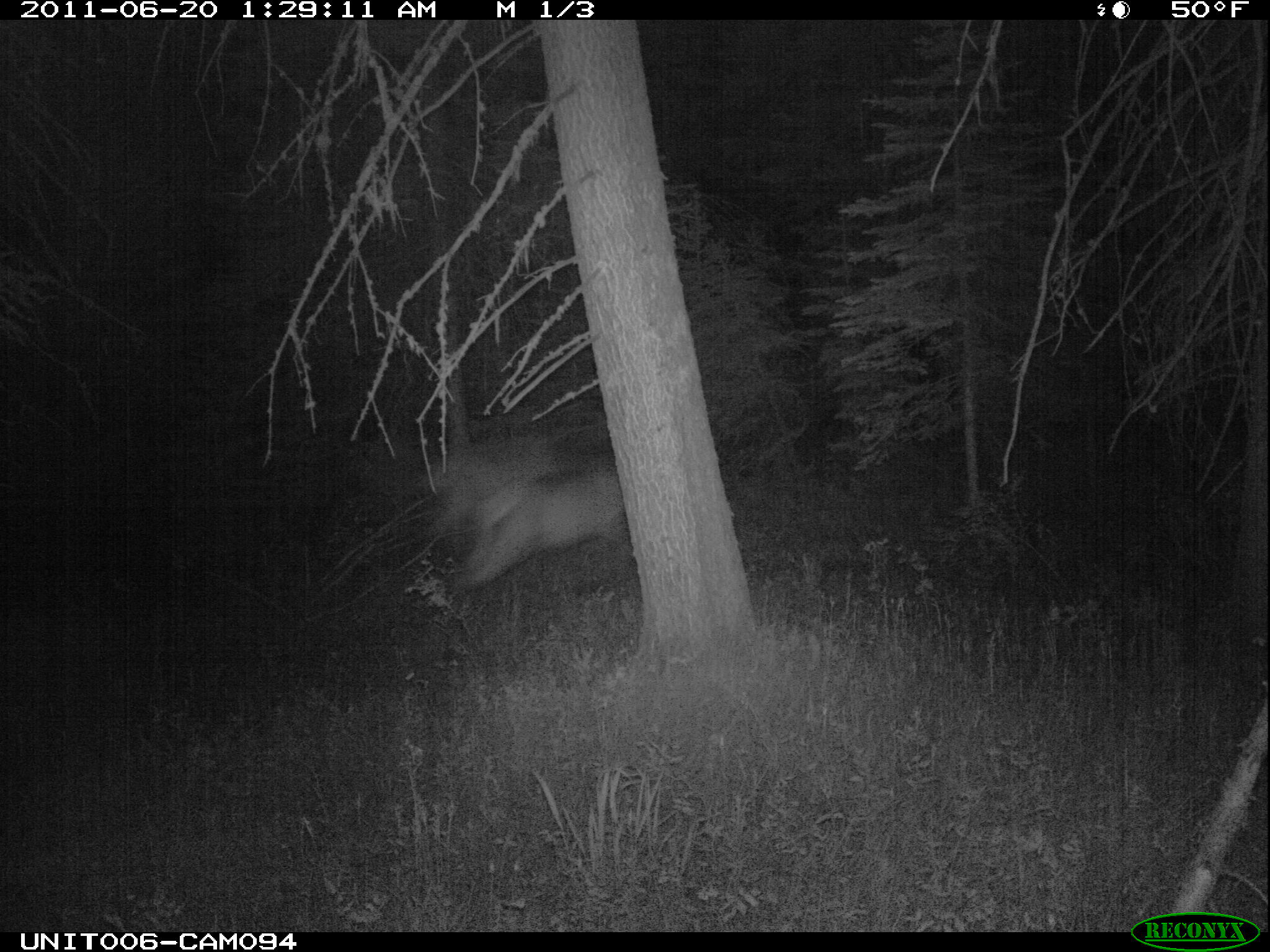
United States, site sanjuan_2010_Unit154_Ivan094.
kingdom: Animalia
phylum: Chordata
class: Mammalia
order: Artiodactyla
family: Cervidae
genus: Cervus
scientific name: Cervus elaphus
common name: red deer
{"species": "Cervus elaphus (red deer)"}